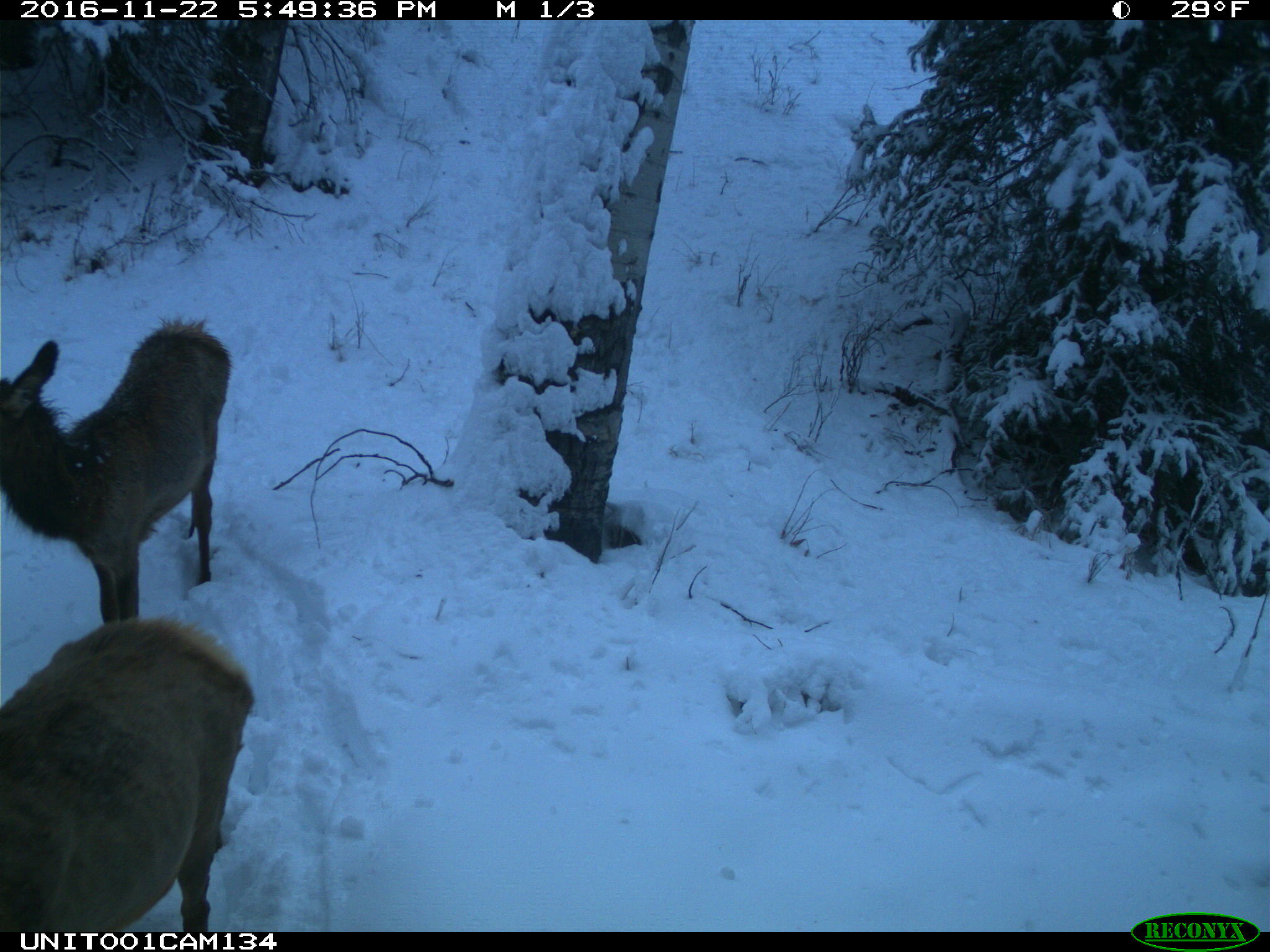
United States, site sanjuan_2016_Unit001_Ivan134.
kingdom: Animalia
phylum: Chordata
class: Mammalia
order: Artiodactyla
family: Cervidae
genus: Cervus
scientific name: Cervus elaphus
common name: red deer